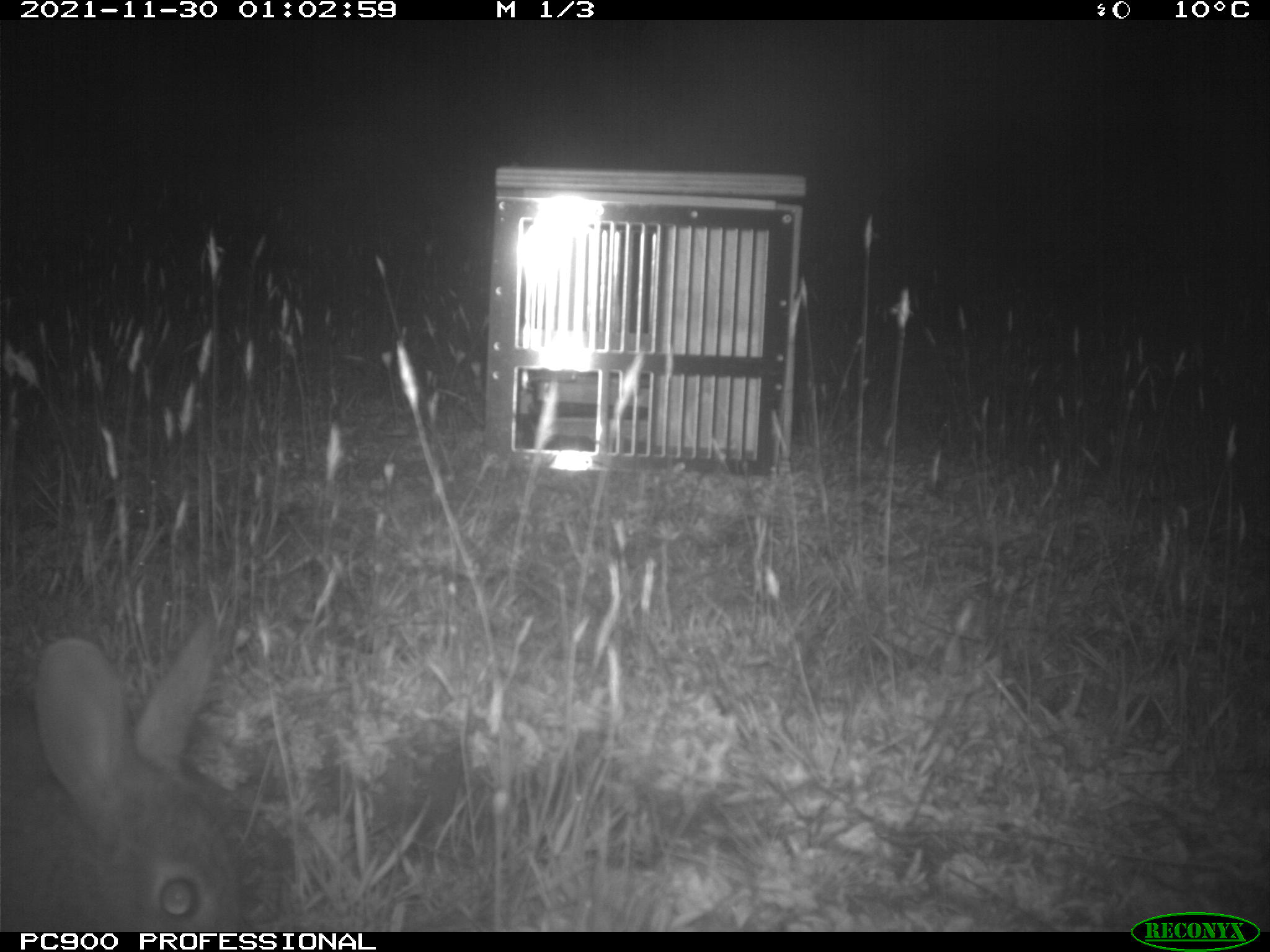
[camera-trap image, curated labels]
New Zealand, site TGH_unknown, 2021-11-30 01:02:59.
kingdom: Animalia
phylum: Chordata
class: Mammalia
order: Lagomorpha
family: Leporidae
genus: Oryctolagus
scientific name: Oryctolagus cuniculus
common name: european rabbit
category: rabbit